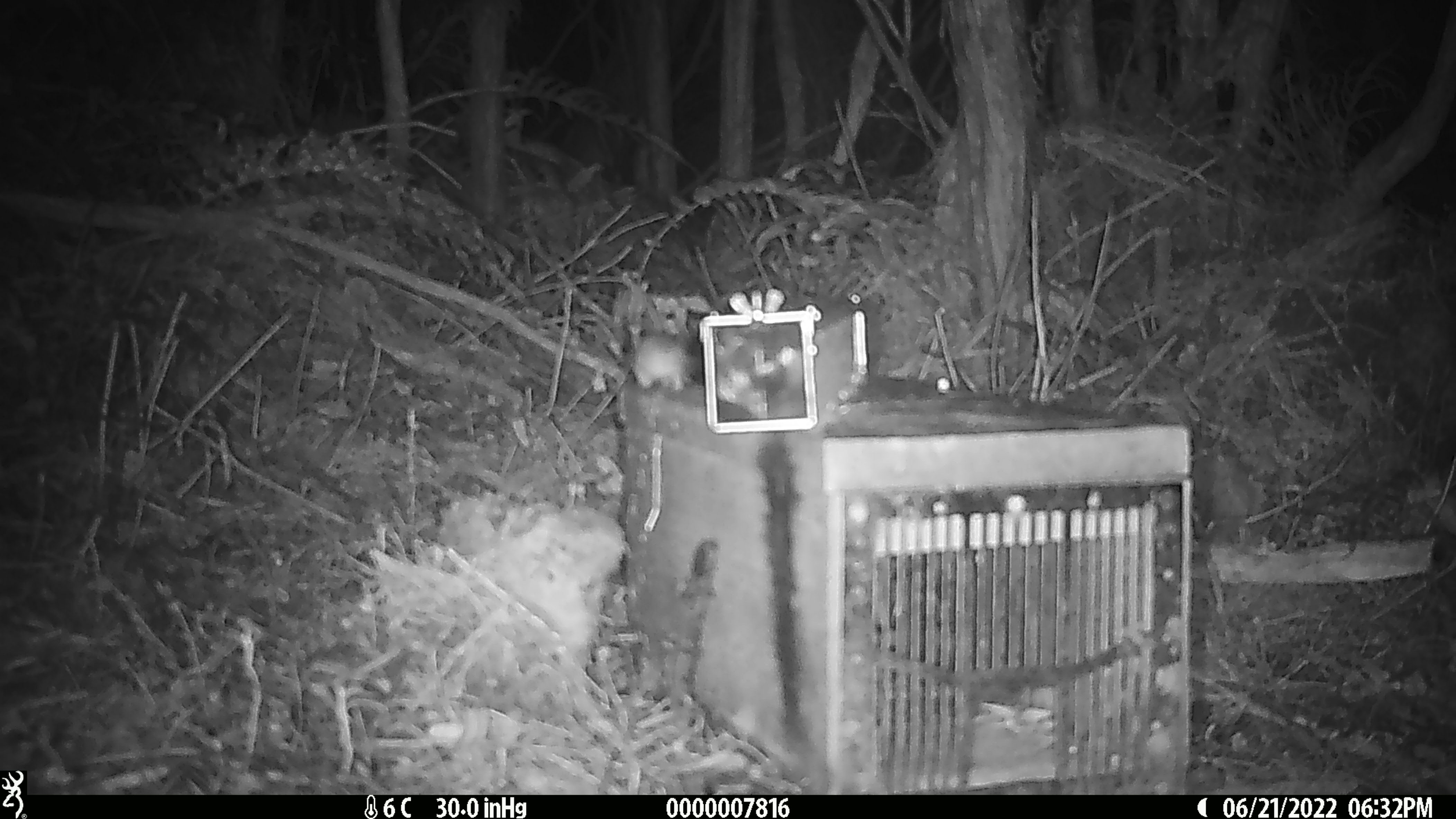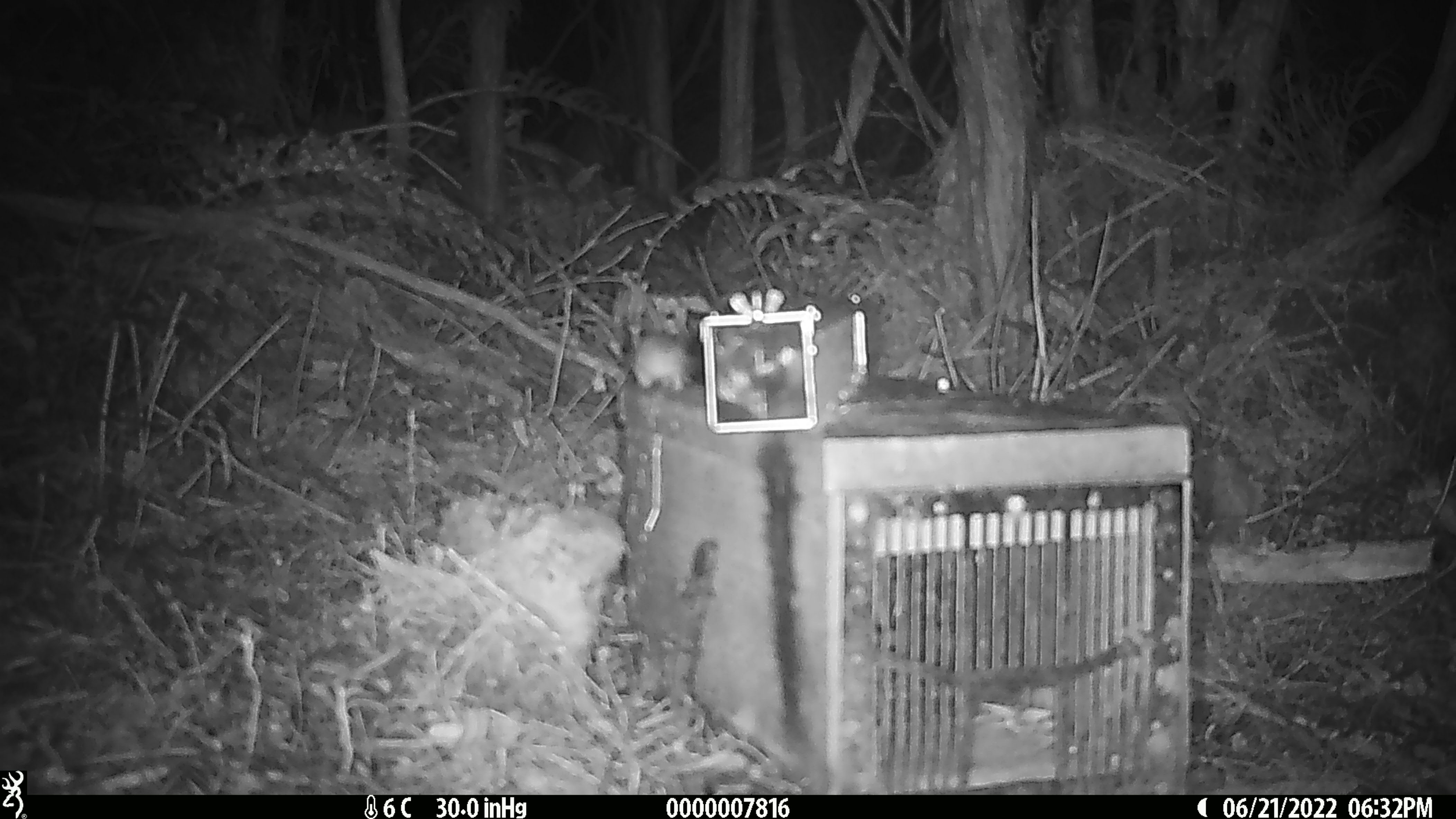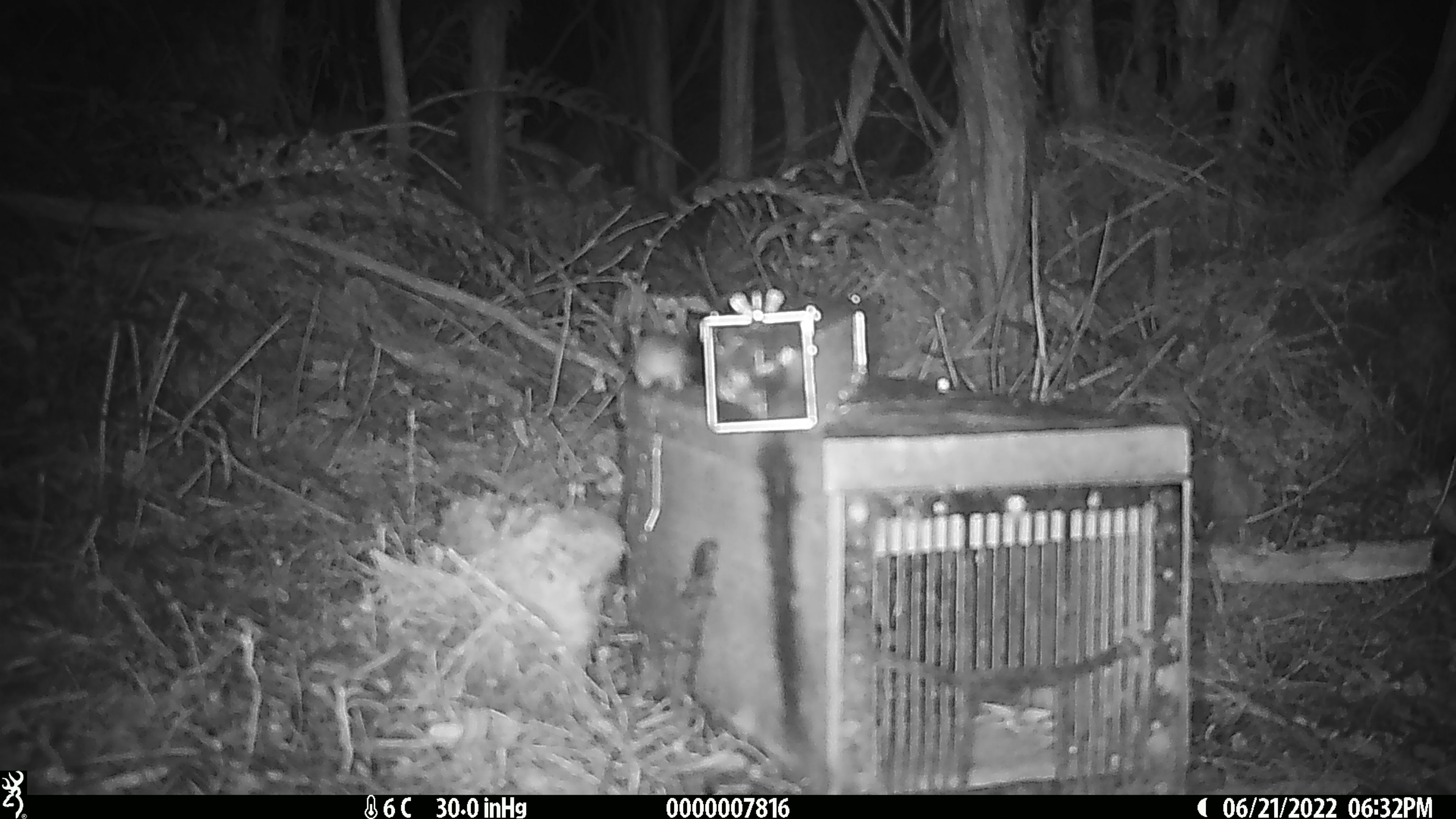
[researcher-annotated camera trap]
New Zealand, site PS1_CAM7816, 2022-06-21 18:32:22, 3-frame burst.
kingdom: Animalia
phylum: Chordata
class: Mammalia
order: Rodentia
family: Muridae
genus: Mus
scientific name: Mus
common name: mouse